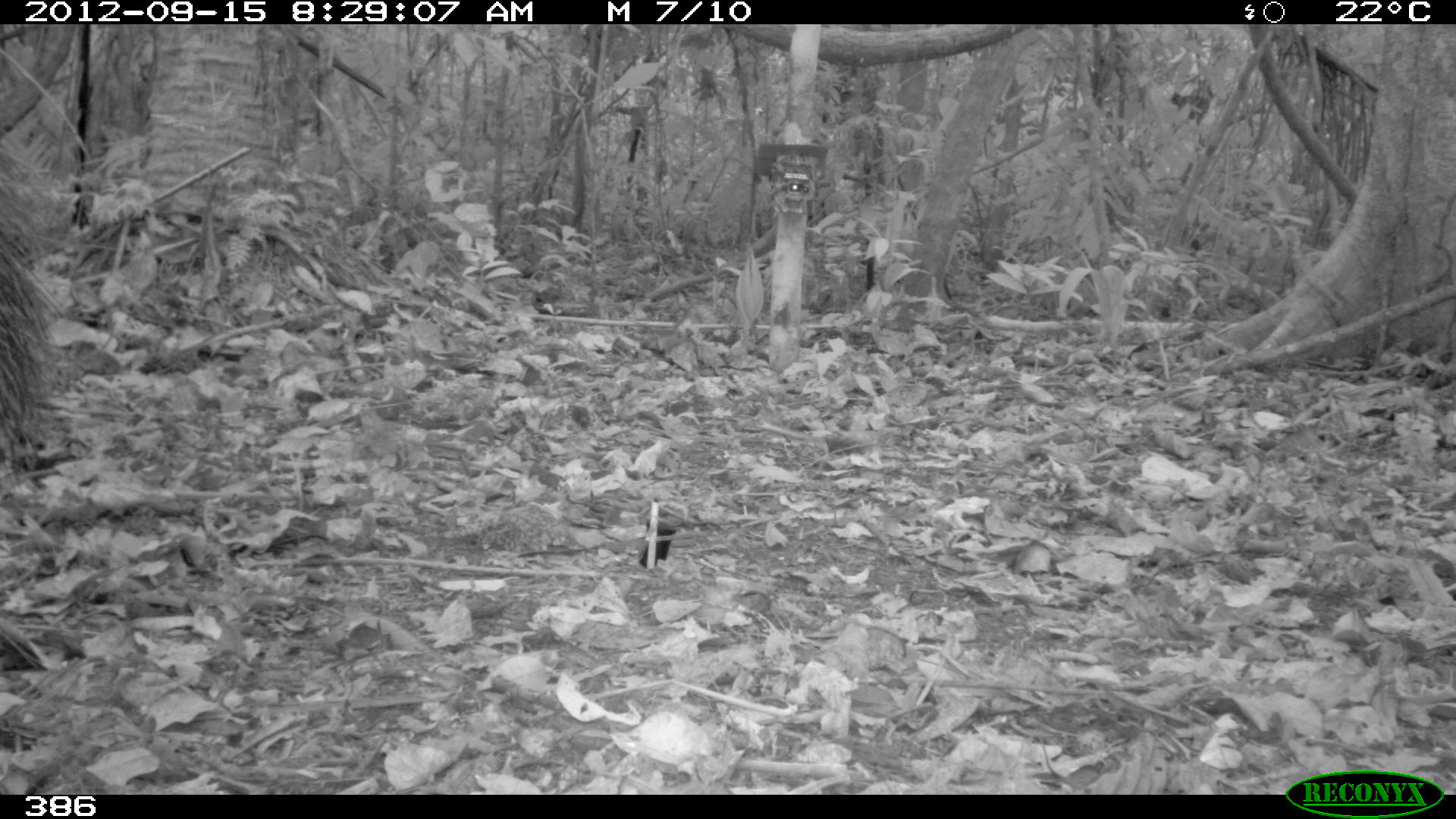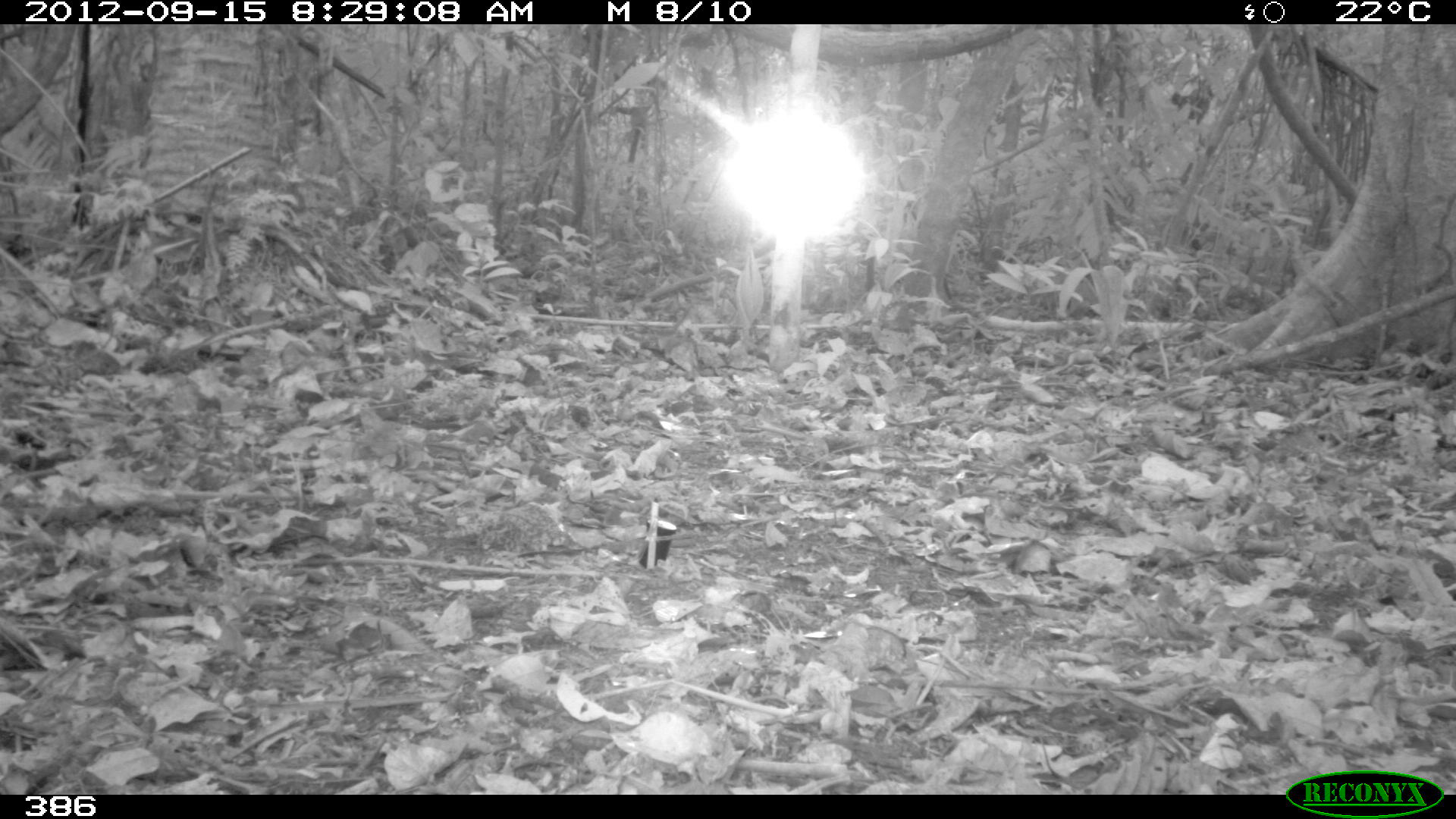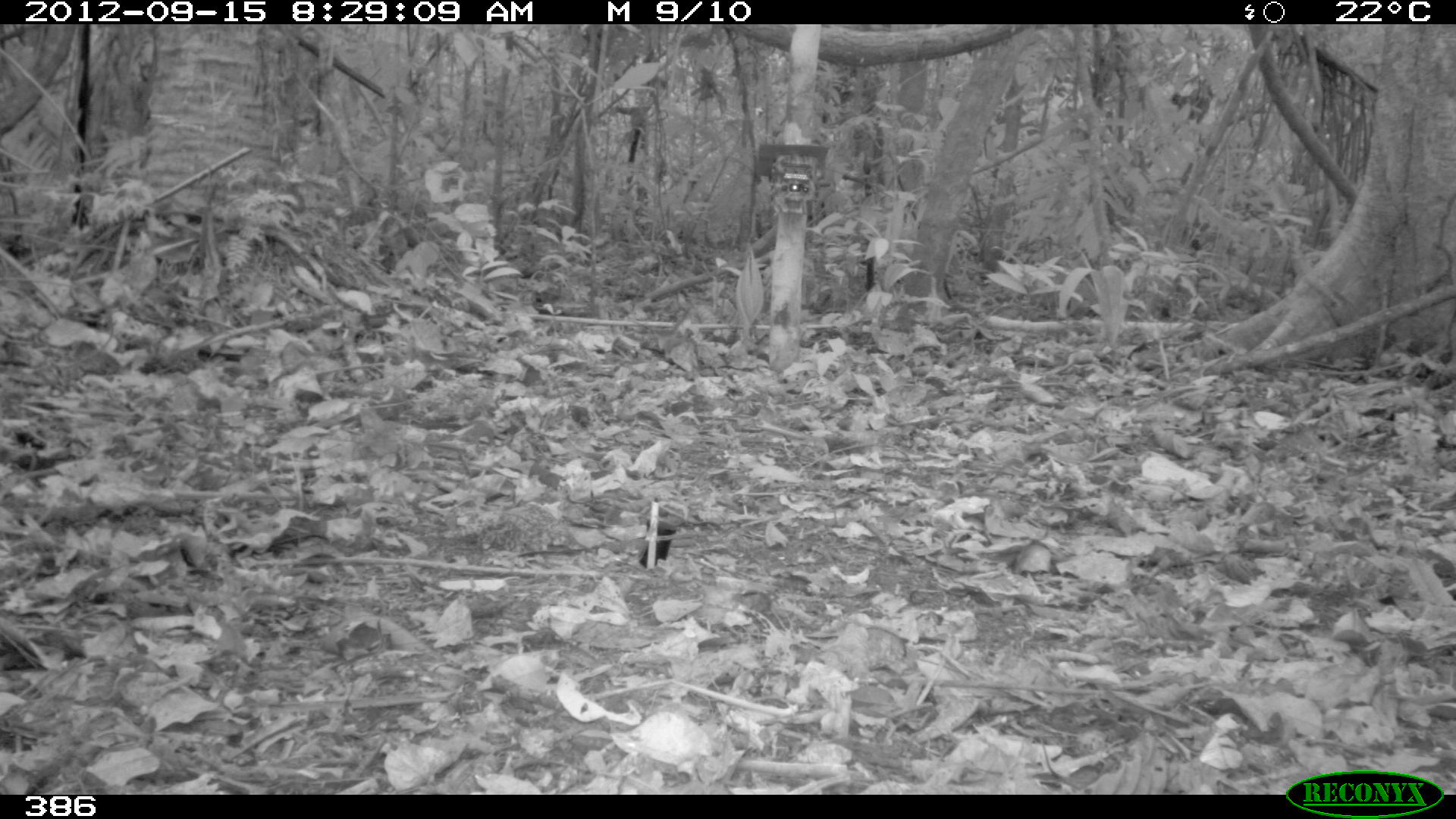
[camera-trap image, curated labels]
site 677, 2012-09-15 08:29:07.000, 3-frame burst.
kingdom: Animalia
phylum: Chordata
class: Mammalia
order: Artiodactyla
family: Tayassuidae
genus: Tayassu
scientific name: Tayassu pecari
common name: white-lipped peccary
Tayassu pecari (white-lipped peccary).